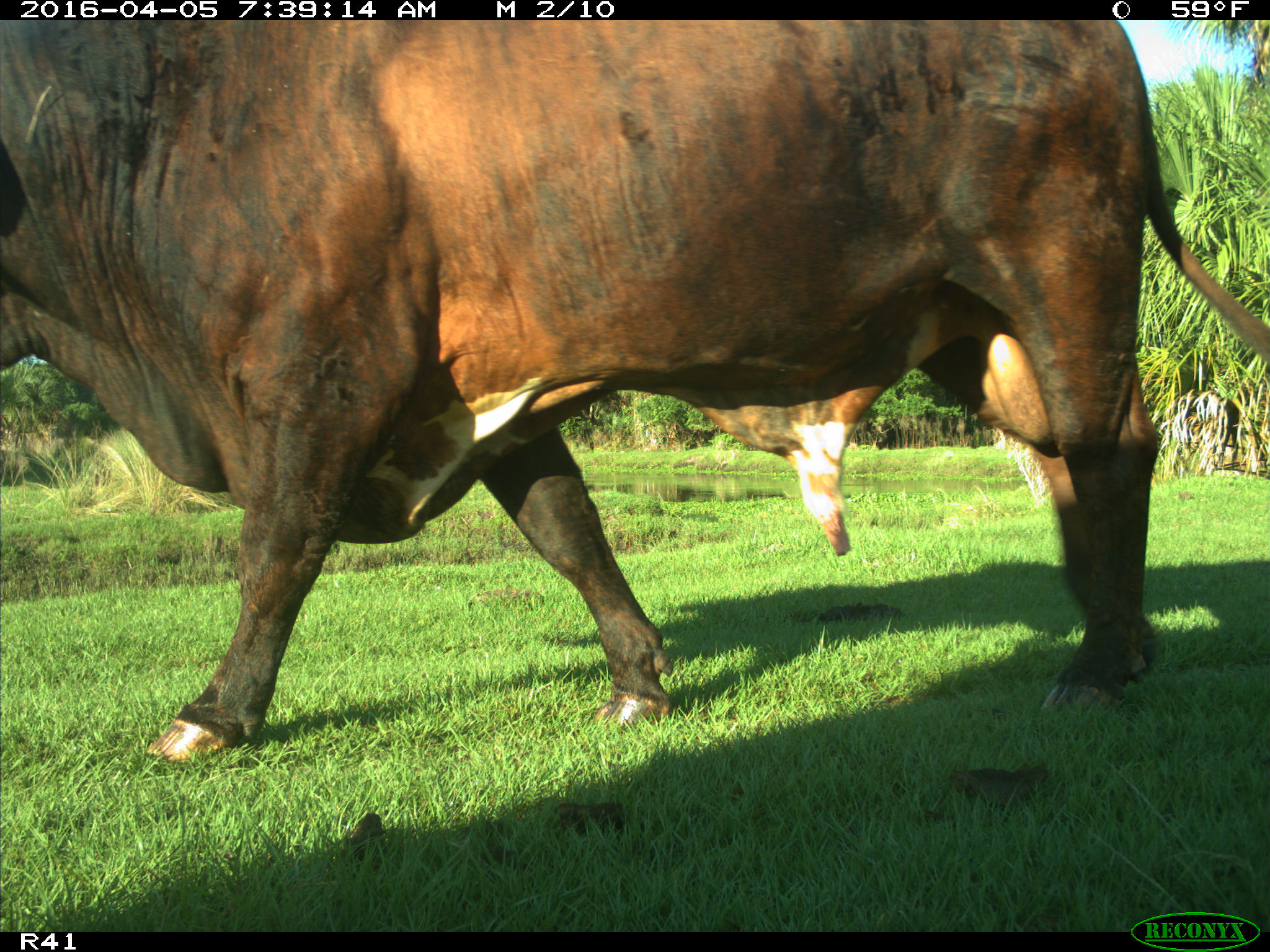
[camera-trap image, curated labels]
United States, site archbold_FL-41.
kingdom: Animalia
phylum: Chordata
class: Mammalia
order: Artiodactyla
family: Bovidae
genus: Bos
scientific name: Bos taurus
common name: domestic cow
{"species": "Bos taurus (domestic cow)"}